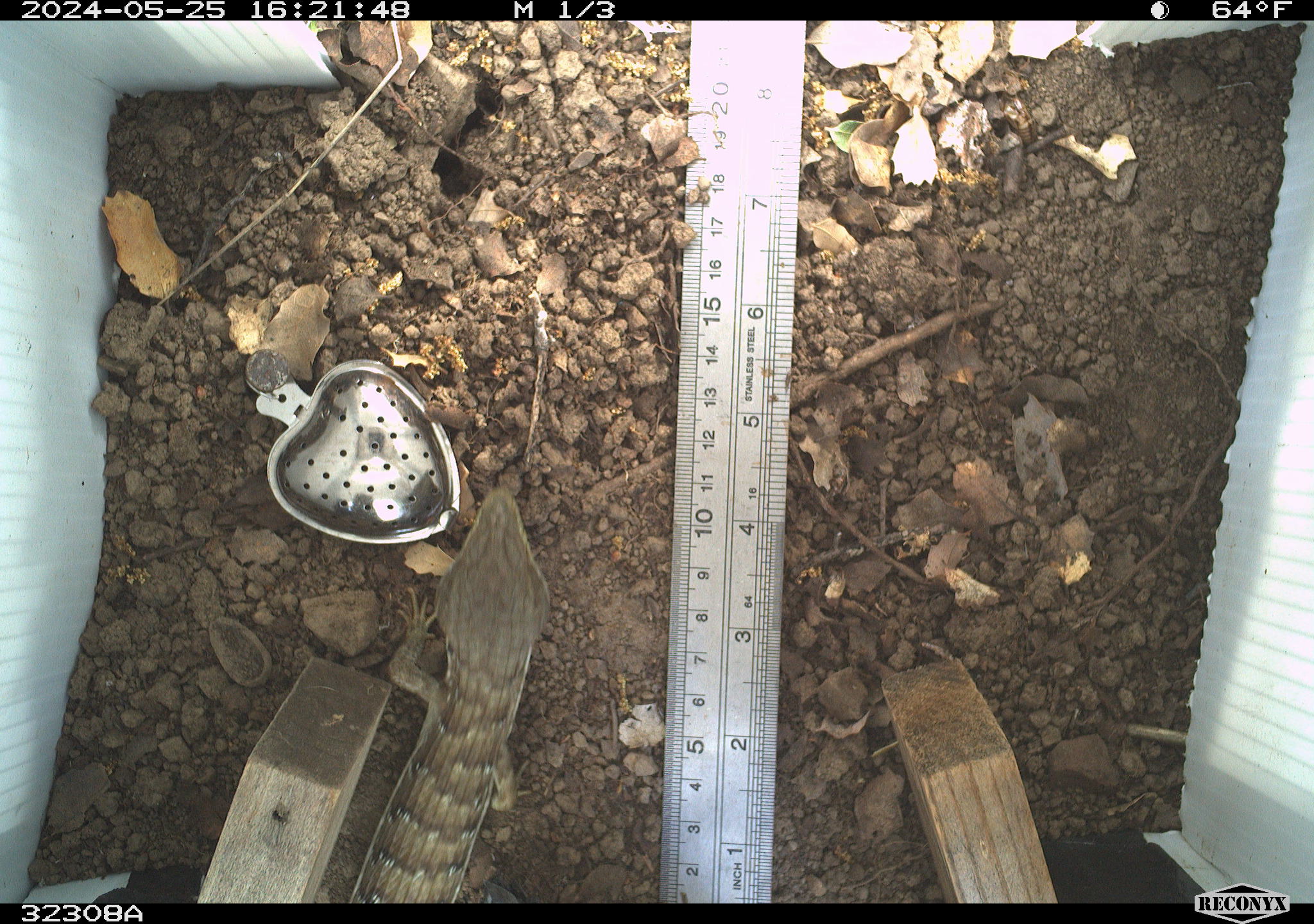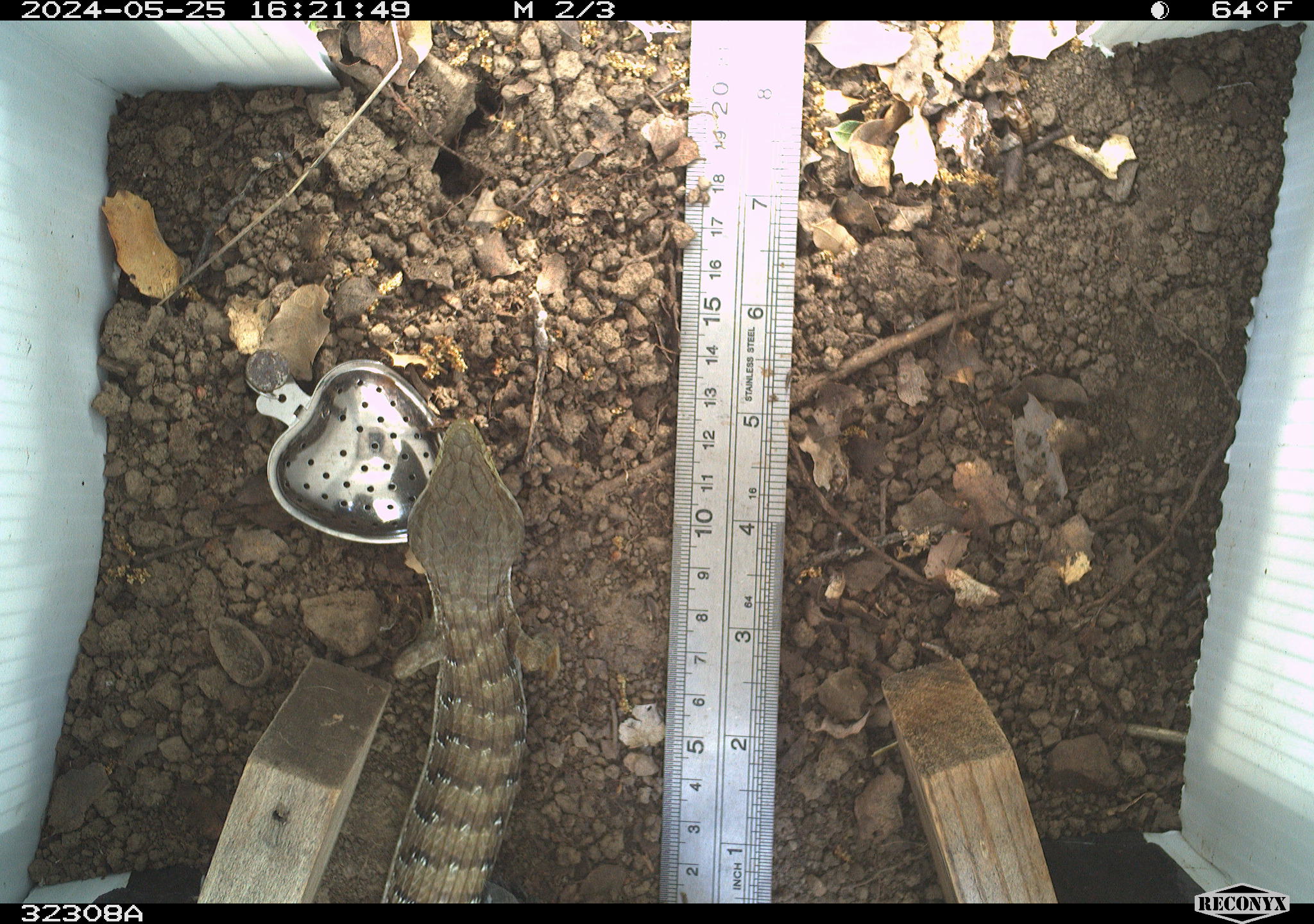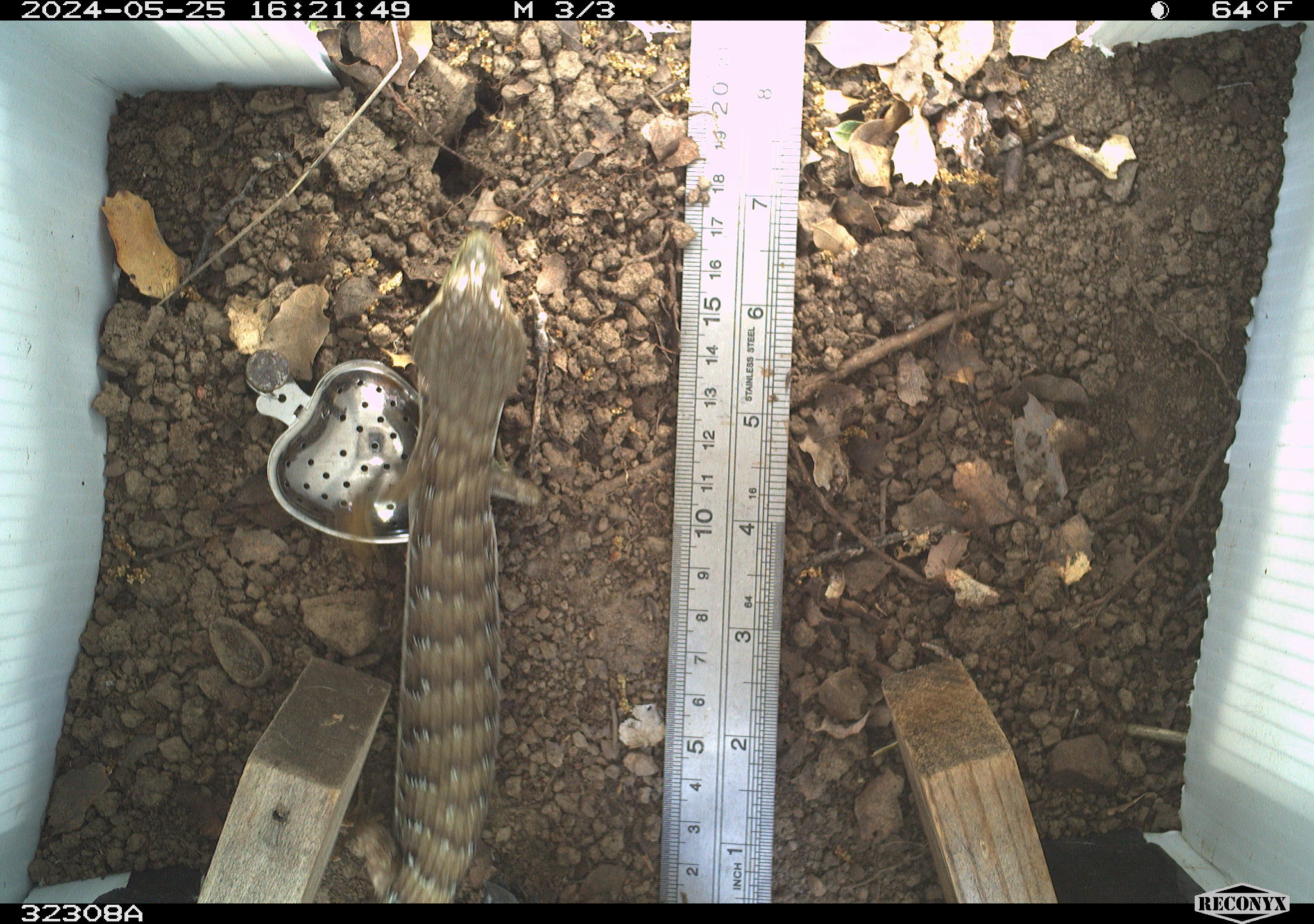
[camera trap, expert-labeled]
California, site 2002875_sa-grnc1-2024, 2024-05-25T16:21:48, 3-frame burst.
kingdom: Animalia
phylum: Chordata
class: Reptilia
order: Squamata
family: Anguidae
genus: Elgaria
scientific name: Elgaria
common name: alligator lizards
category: elgaria species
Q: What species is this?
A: Elgaria species (alligator lizards) (Elgaria).